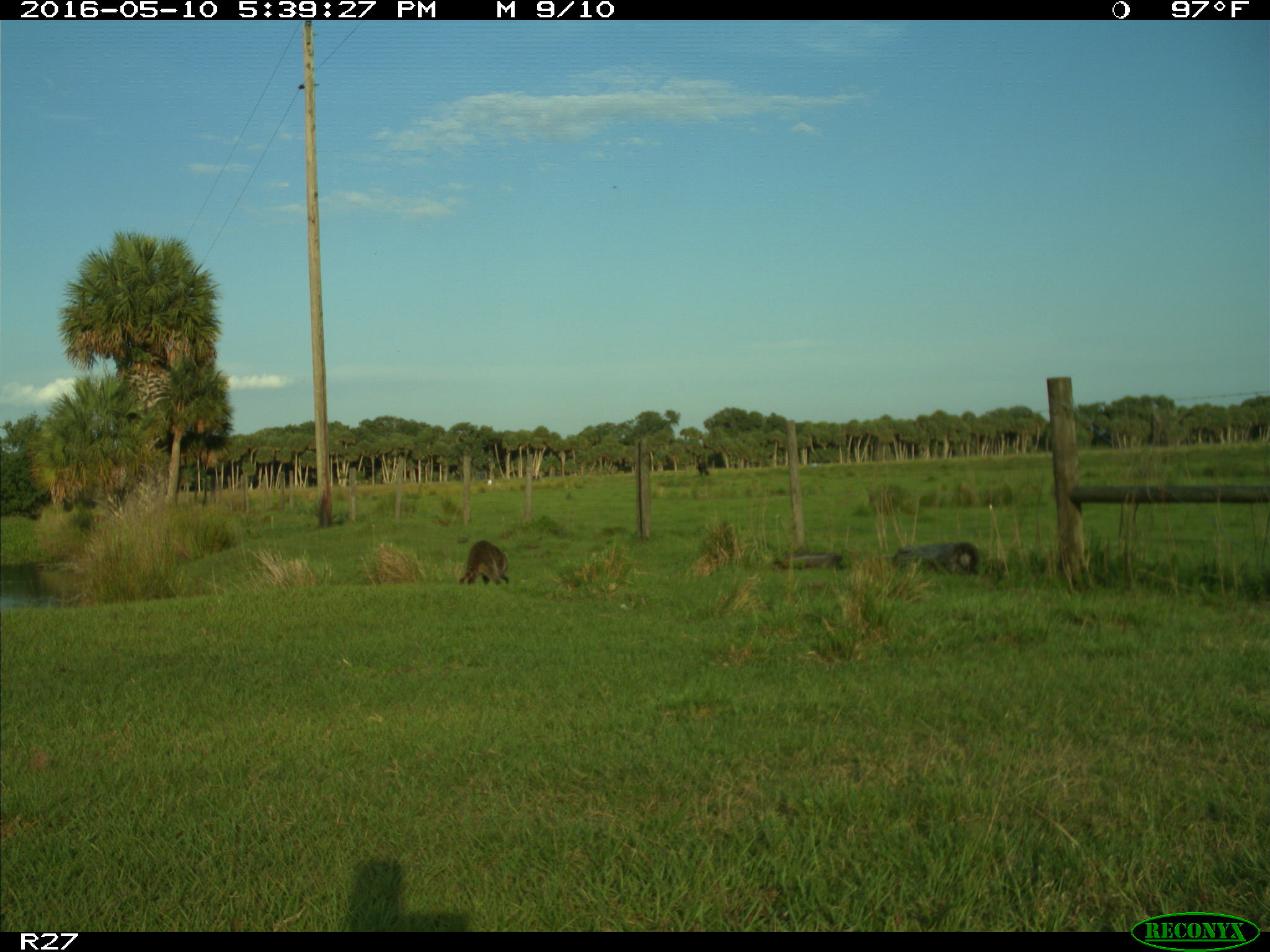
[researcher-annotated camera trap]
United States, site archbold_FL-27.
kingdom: Animalia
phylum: Chordata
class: Mammalia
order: Carnivora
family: Procyonidae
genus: Procyon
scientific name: Procyon lotor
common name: common raccoon